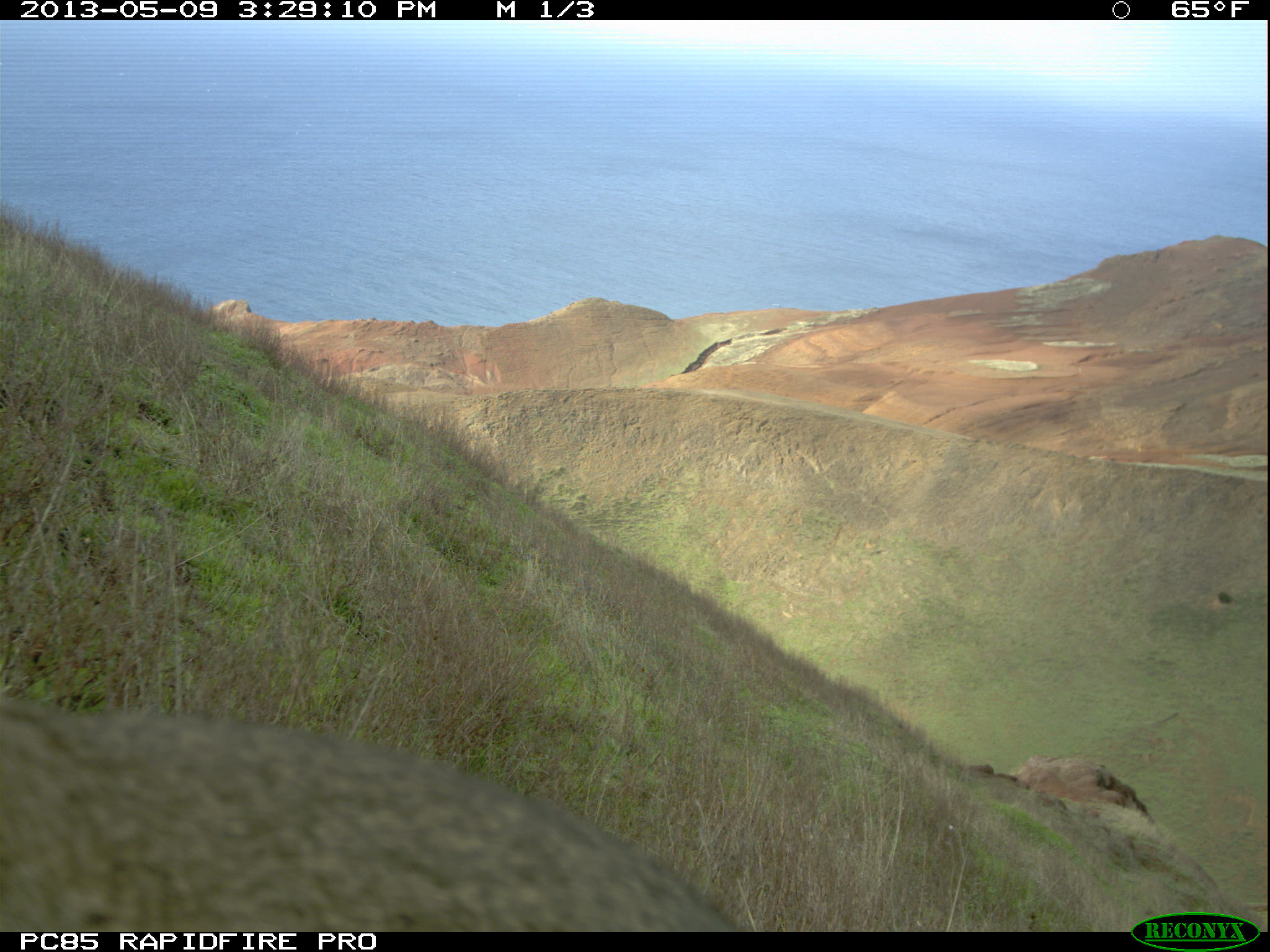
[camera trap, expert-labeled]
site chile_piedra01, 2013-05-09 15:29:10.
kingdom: Animalia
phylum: Chordata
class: Mammalia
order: Lagomorpha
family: Leporidae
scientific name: Leporidae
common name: rabbits and hares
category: rabbit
Rabbit (rabbits and hares) (Leporidae).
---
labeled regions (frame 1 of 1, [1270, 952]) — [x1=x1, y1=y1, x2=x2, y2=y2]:
rabbit: [x1=0, y1=672, x2=754, y2=932]